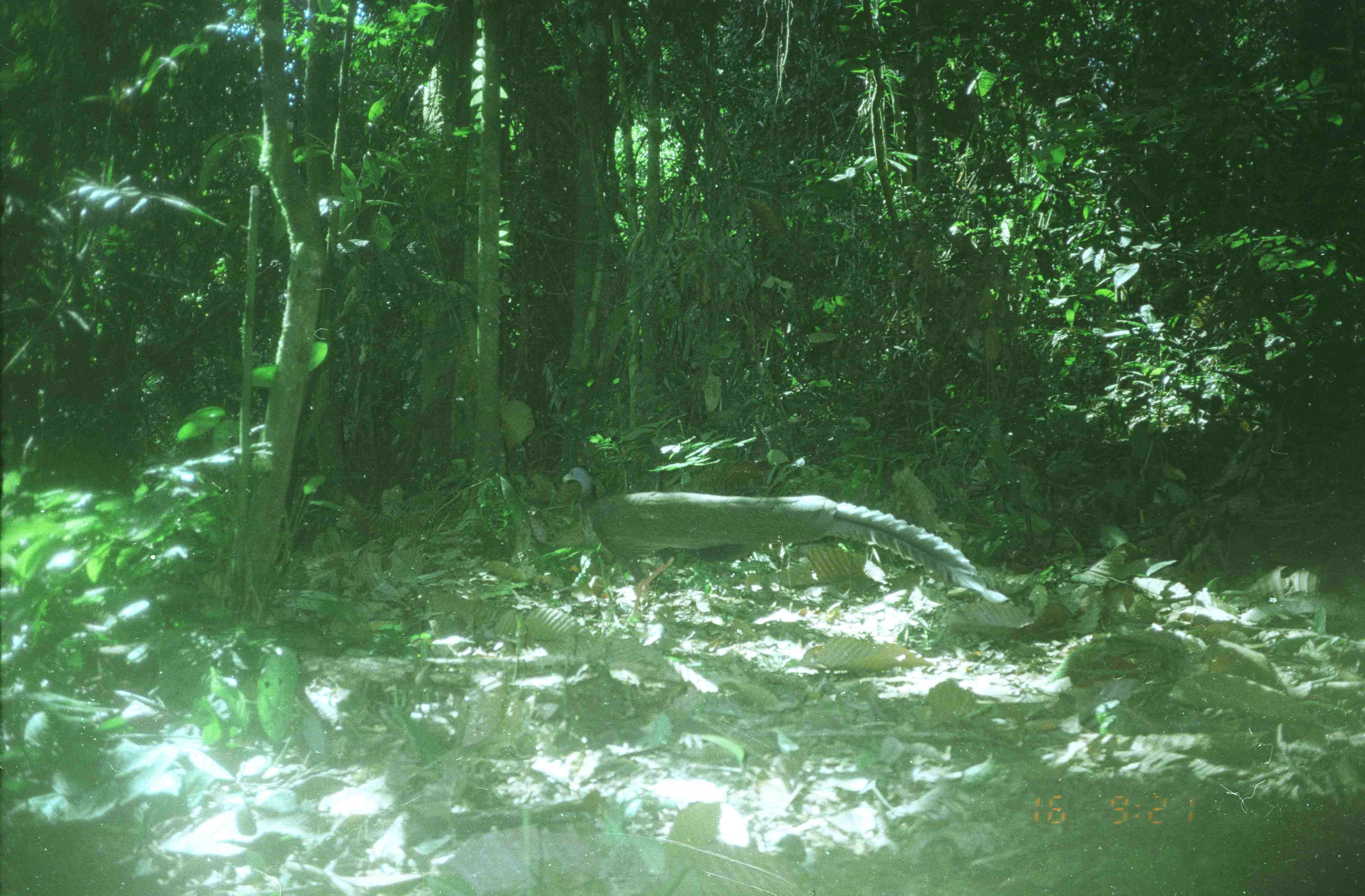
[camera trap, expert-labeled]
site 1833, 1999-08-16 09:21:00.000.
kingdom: Animalia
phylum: Chordata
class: Aves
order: Galliformes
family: Phasianidae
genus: Argusianus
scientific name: Argusianus argus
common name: great argus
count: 1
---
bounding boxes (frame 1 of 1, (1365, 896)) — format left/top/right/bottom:
argusianus argus: 561/466/1009/619